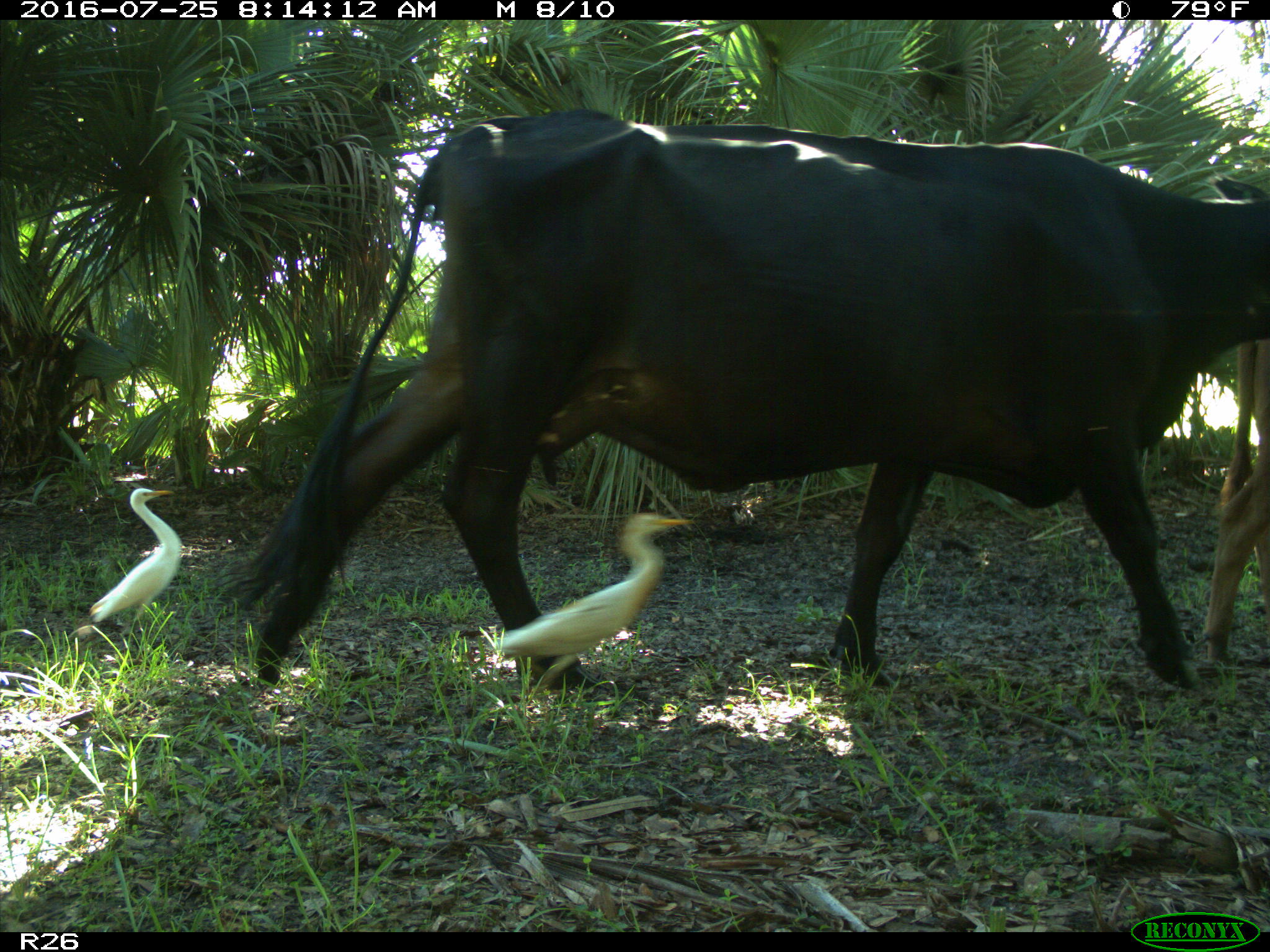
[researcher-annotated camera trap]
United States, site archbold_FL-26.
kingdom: Animalia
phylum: Chordata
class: Mammalia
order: Artiodactyla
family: Bovidae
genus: Bos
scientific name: Bos taurus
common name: domestic cow